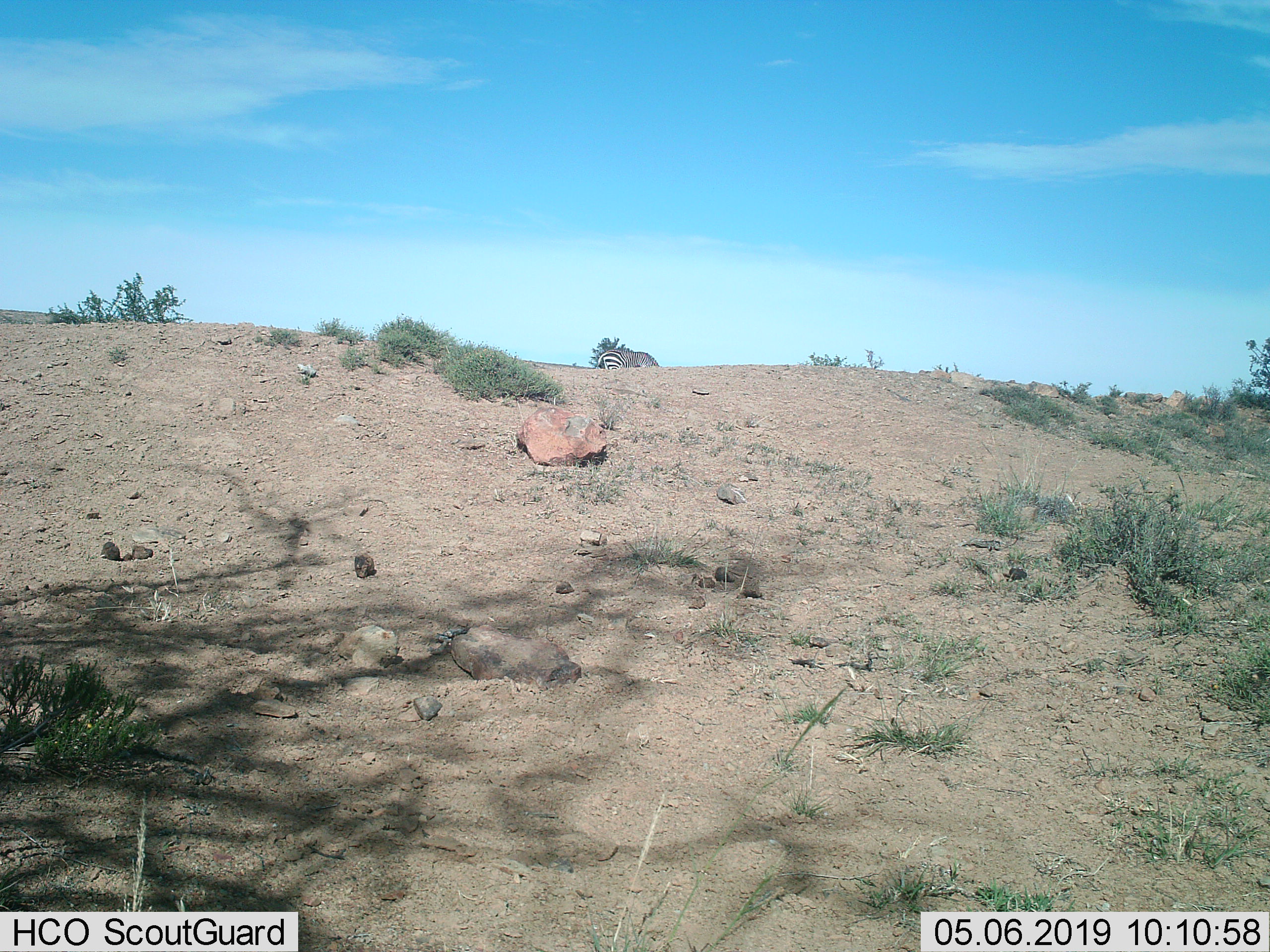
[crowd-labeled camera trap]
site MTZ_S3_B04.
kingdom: Animalia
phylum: Chordata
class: Mammalia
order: Perissodactyla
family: Equidae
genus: Equus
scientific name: Equus zebra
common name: mountain zebra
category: zebramountain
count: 1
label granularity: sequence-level